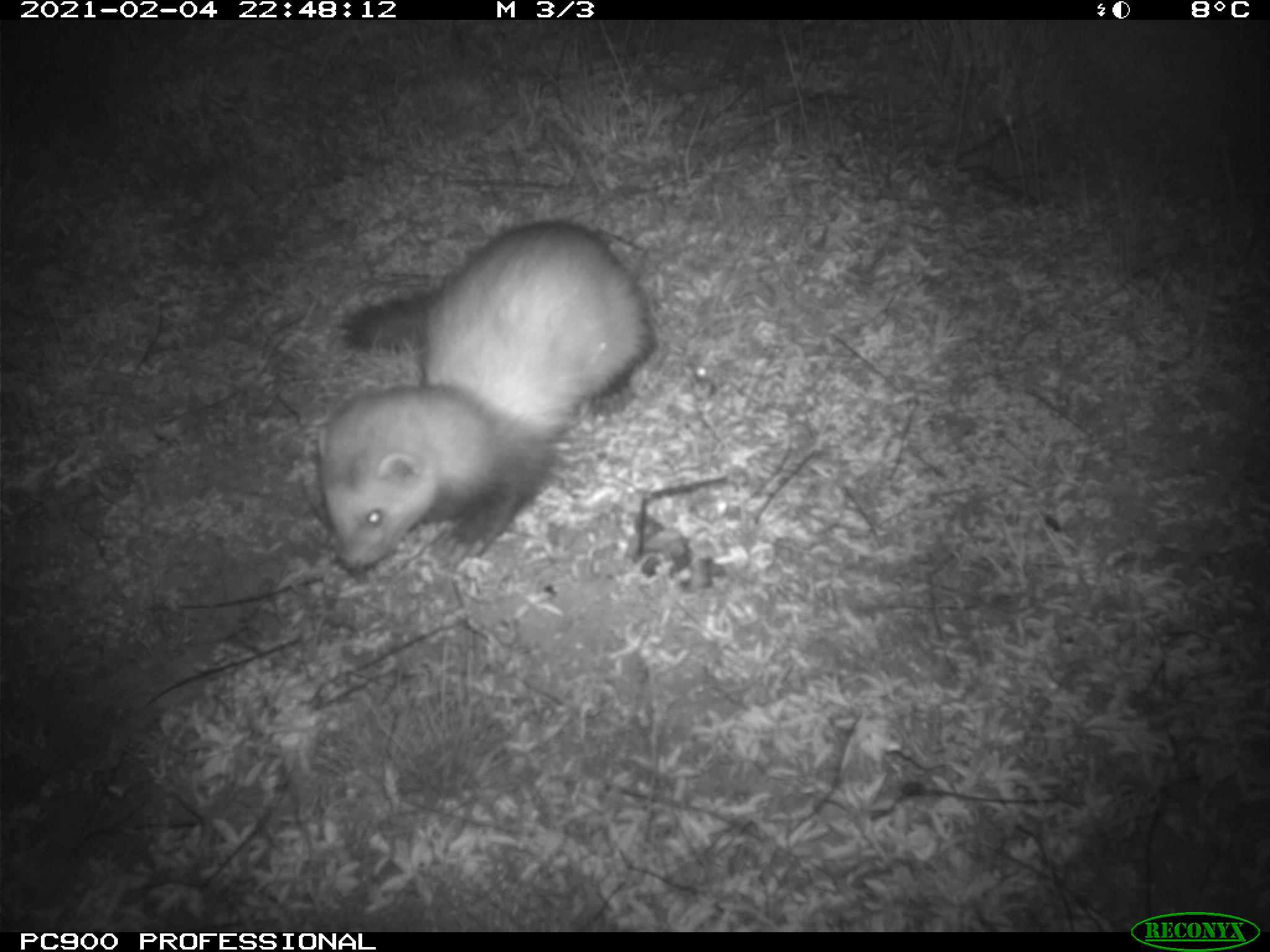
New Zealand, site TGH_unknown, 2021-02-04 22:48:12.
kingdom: Animalia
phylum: Chordata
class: Mammalia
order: Carnivora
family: Mustelidae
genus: Mustela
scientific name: Mustela furo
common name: ferret